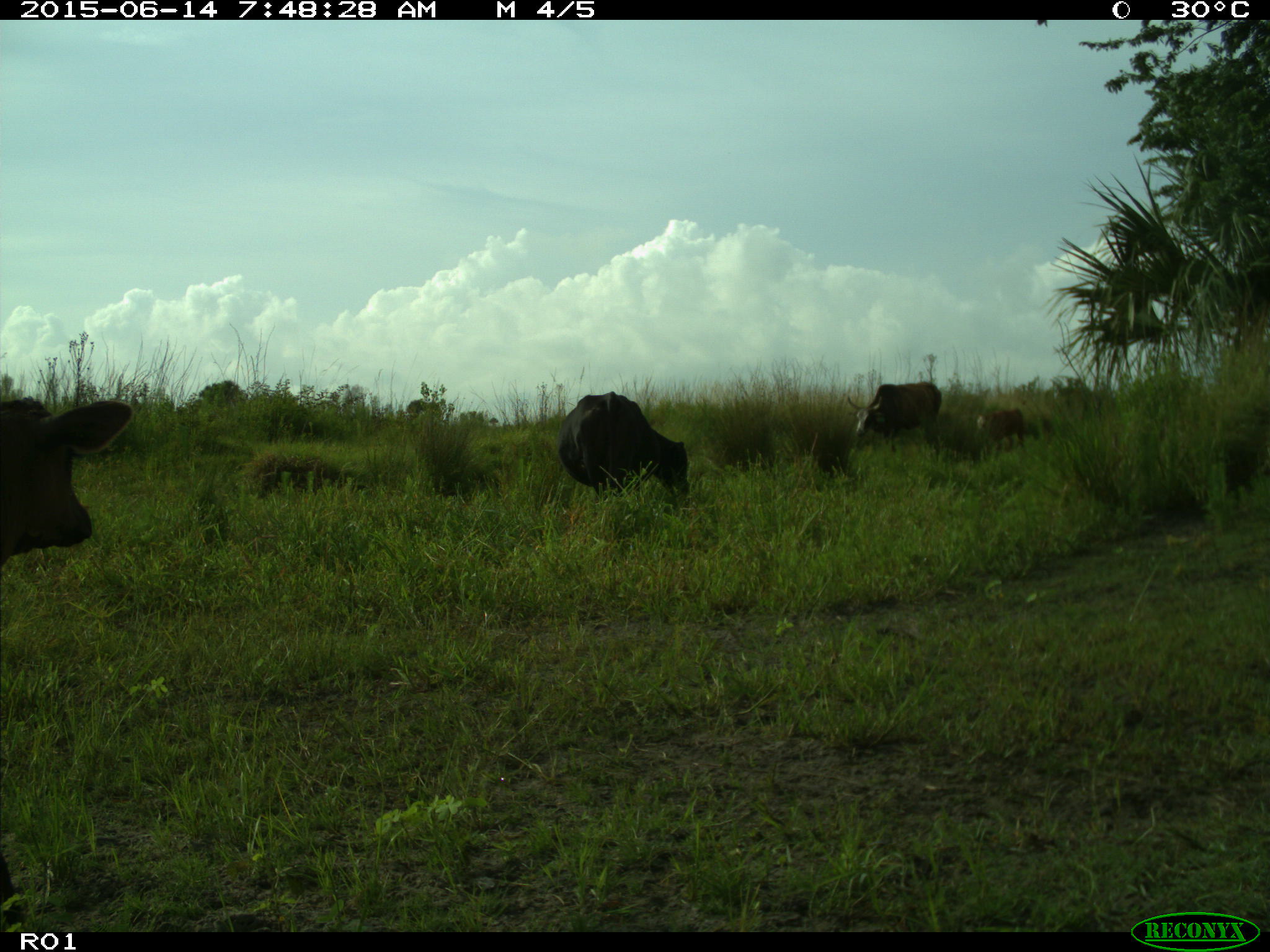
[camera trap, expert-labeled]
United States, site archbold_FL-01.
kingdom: Animalia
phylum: Chordata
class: Mammalia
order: Artiodactyla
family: Bovidae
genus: Bos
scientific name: Bos taurus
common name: domestic cow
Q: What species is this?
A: Bos taurus (domestic cow).